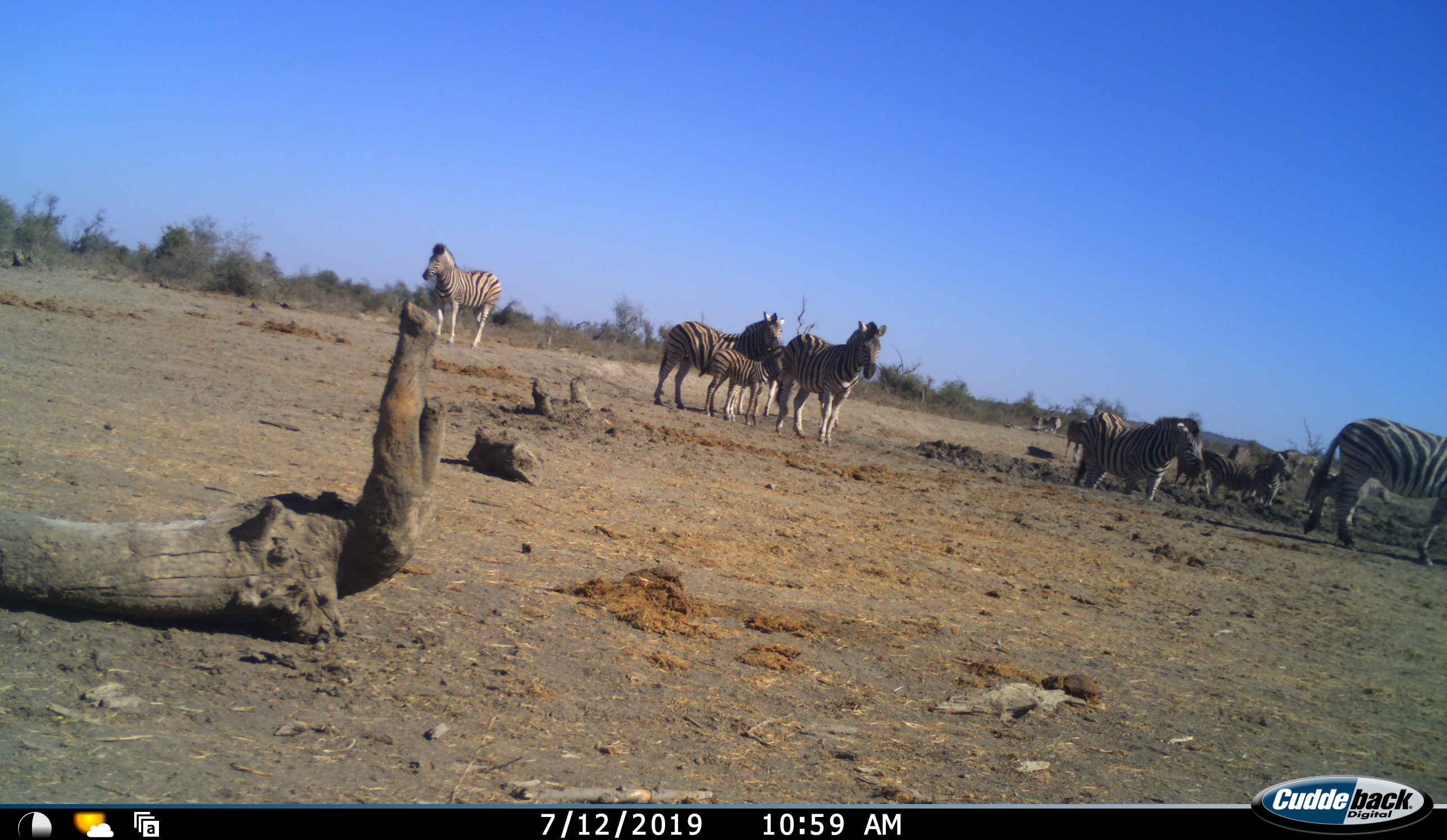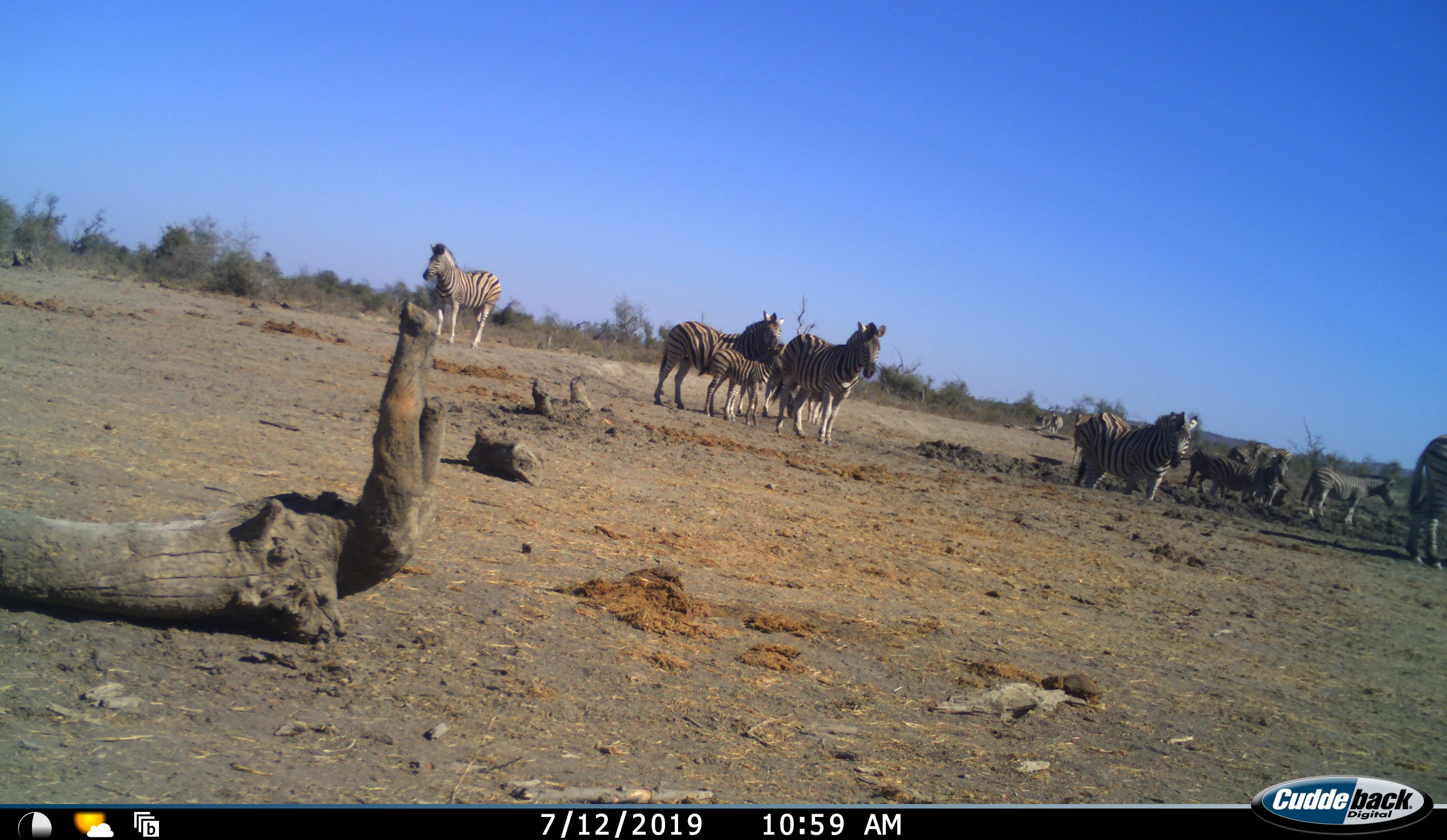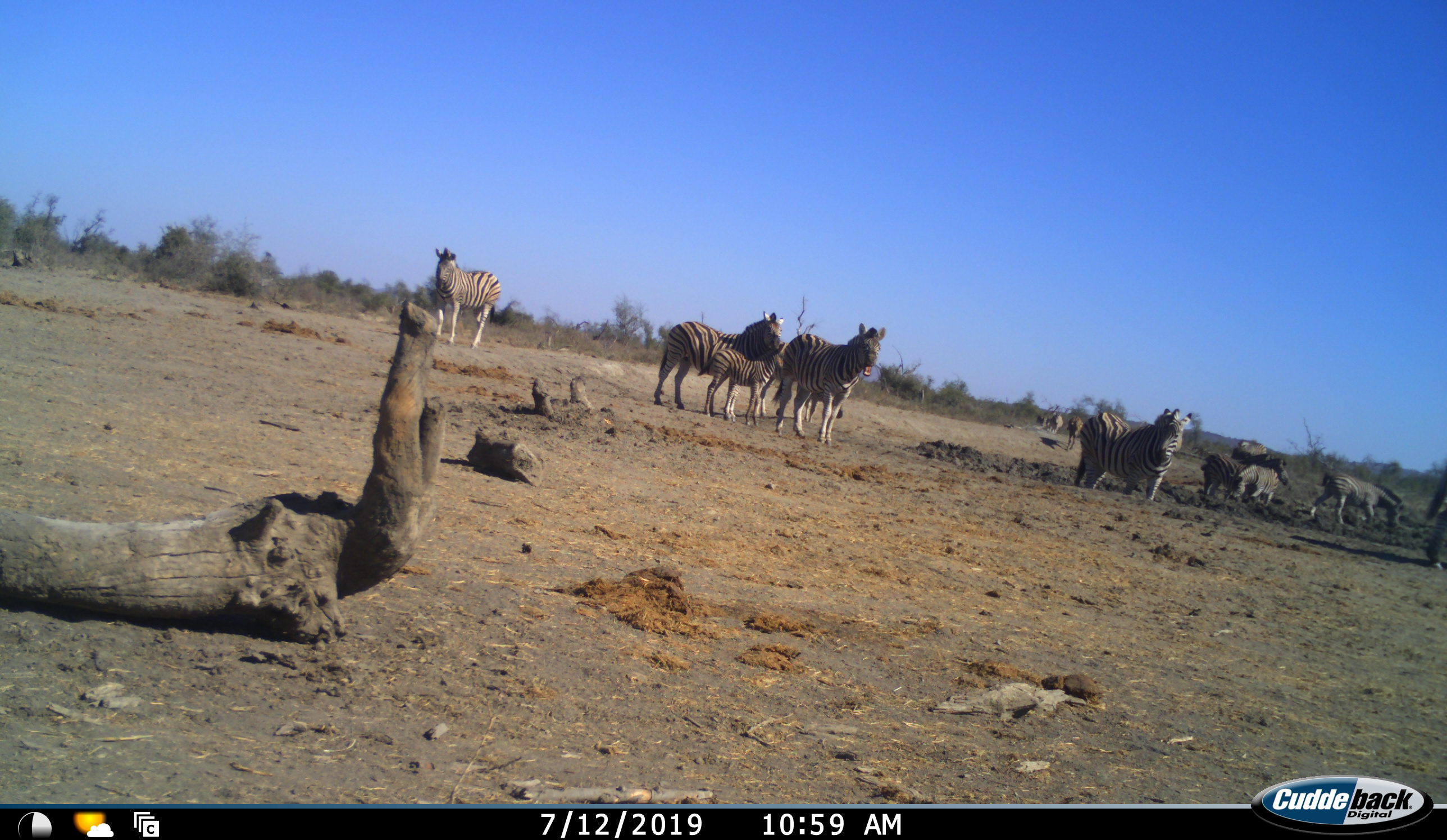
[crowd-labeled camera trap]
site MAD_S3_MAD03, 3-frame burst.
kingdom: Animalia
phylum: Chordata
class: Mammalia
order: Perissodactyla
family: Equidae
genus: Equus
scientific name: Equus quagga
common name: plains zebra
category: zebraplains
Zebraplains (plains zebra) (Equus quagga), count 11-50. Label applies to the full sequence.